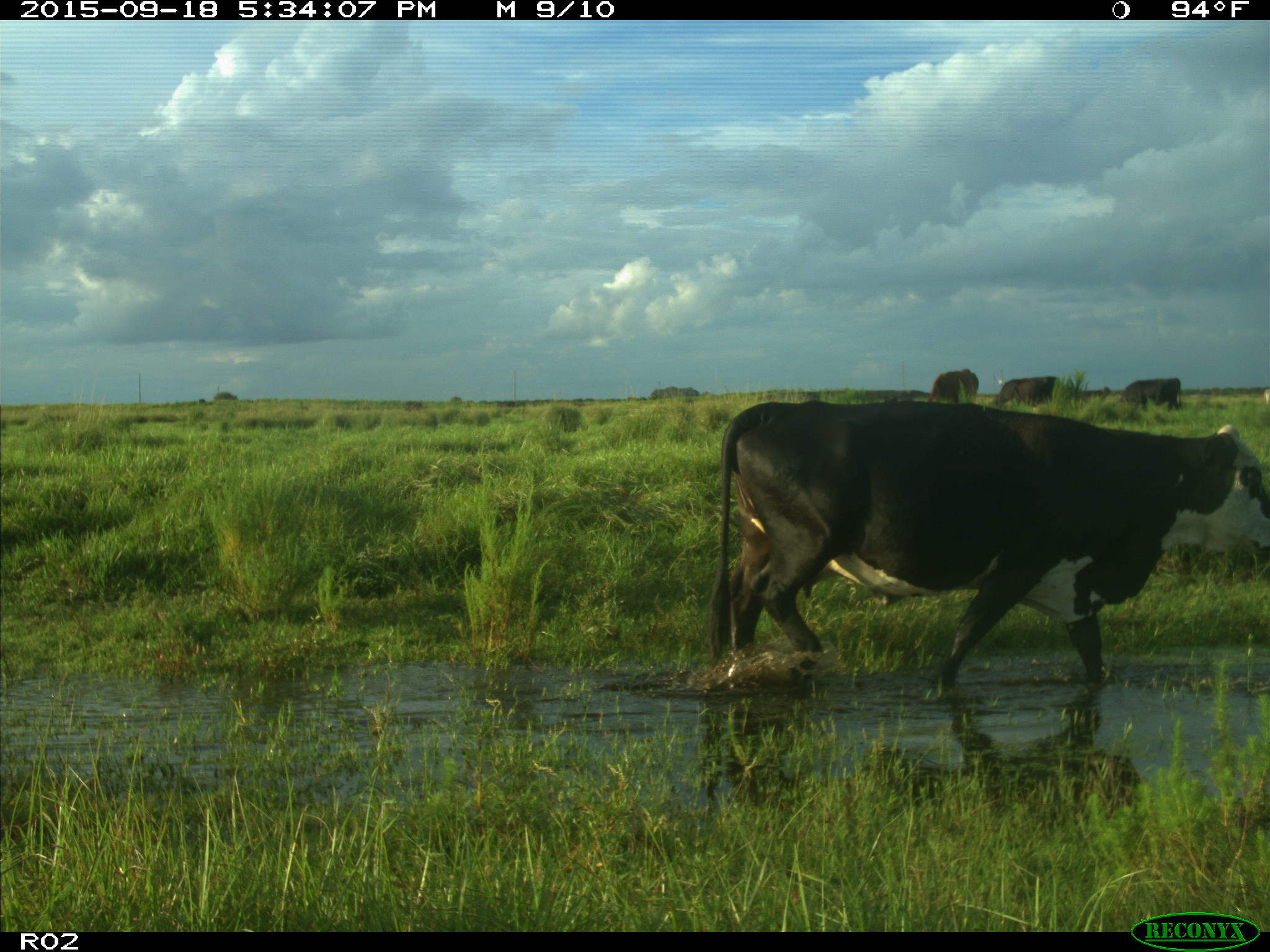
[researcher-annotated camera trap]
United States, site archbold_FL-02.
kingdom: Animalia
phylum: Chordata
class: Mammalia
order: Artiodactyla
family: Bovidae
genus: Bos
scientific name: Bos taurus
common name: domestic cow